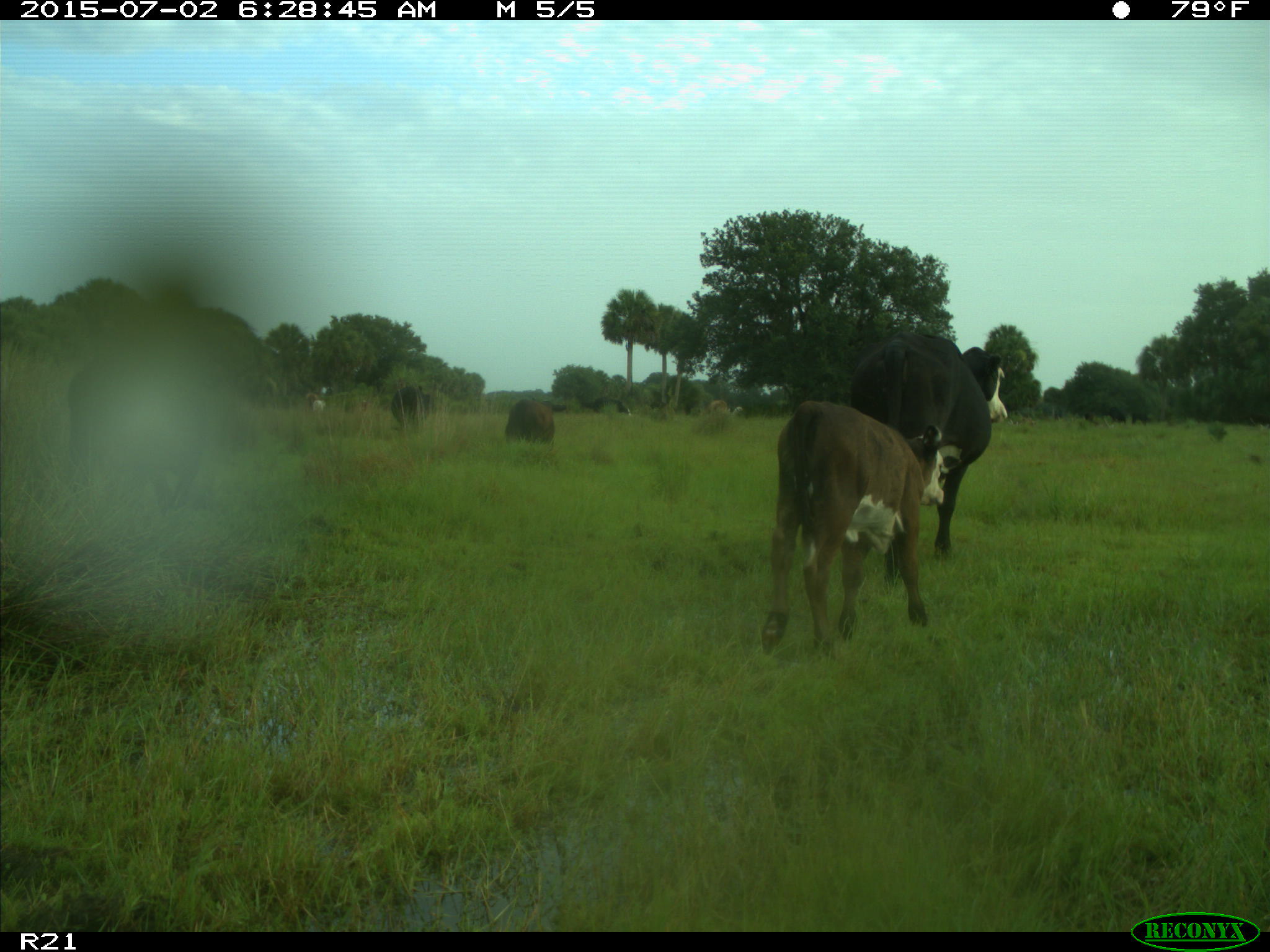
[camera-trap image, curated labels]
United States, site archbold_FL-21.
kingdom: Animalia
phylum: Chordata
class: Mammalia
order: Artiodactyla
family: Bovidae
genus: Bos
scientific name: Bos taurus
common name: domestic cow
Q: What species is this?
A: Bos taurus (domestic cow).